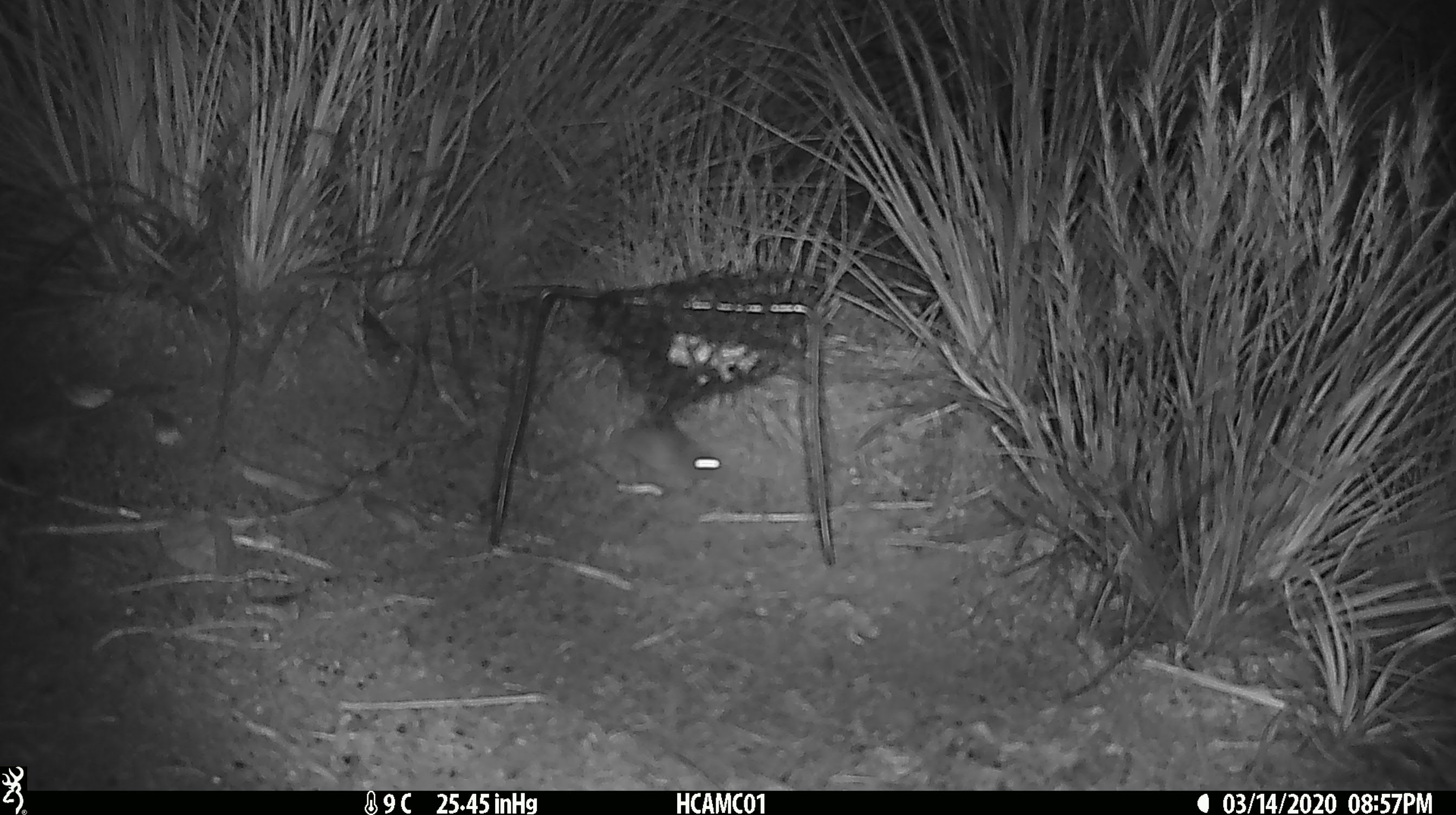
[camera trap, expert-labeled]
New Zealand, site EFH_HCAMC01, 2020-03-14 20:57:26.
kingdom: Animalia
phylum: Chordata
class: Mammalia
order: Rodentia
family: Muridae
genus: Mus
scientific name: Mus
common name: mouse